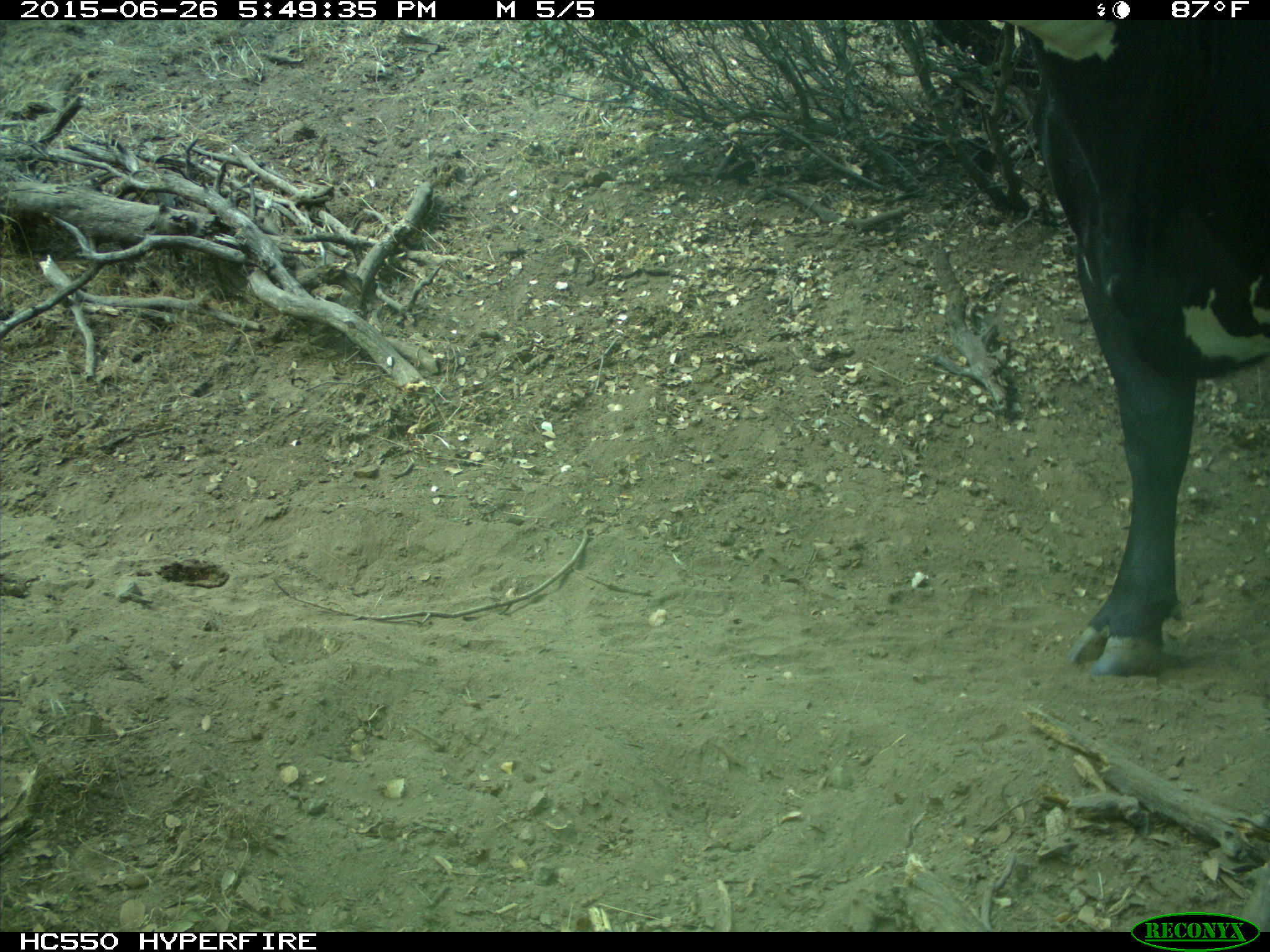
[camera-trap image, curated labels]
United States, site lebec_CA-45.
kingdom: Animalia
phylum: Chordata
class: Mammalia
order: Artiodactyla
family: Bovidae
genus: Bos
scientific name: Bos taurus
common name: domestic cow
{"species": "Bos taurus (domestic cow)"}